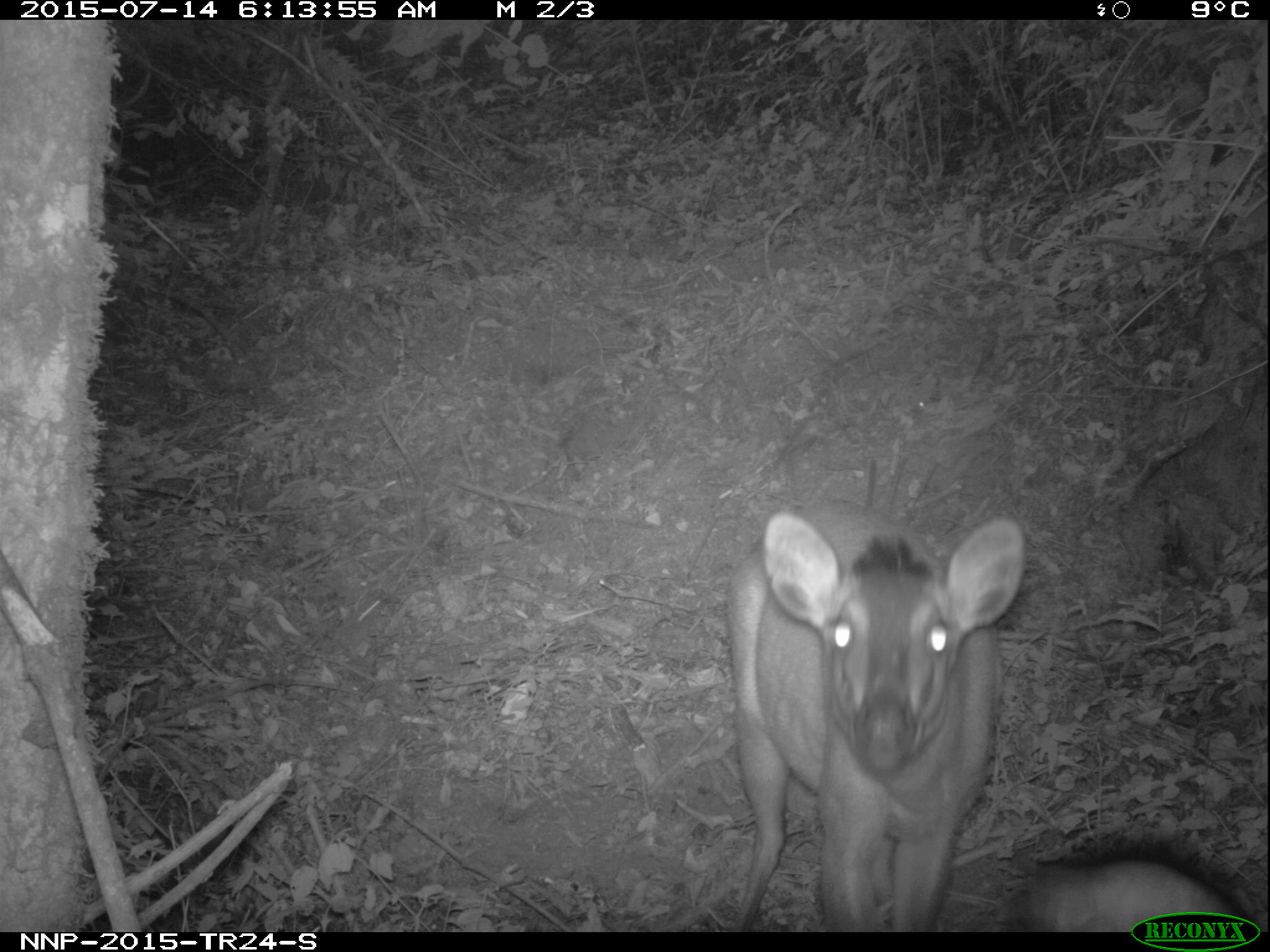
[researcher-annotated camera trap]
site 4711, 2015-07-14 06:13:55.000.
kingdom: Animalia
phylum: Chordata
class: Mammalia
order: Artiodactyla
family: Bovidae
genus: Cephalophus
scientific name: Cephalophus nigrifrons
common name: black-fronted duiker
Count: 1.